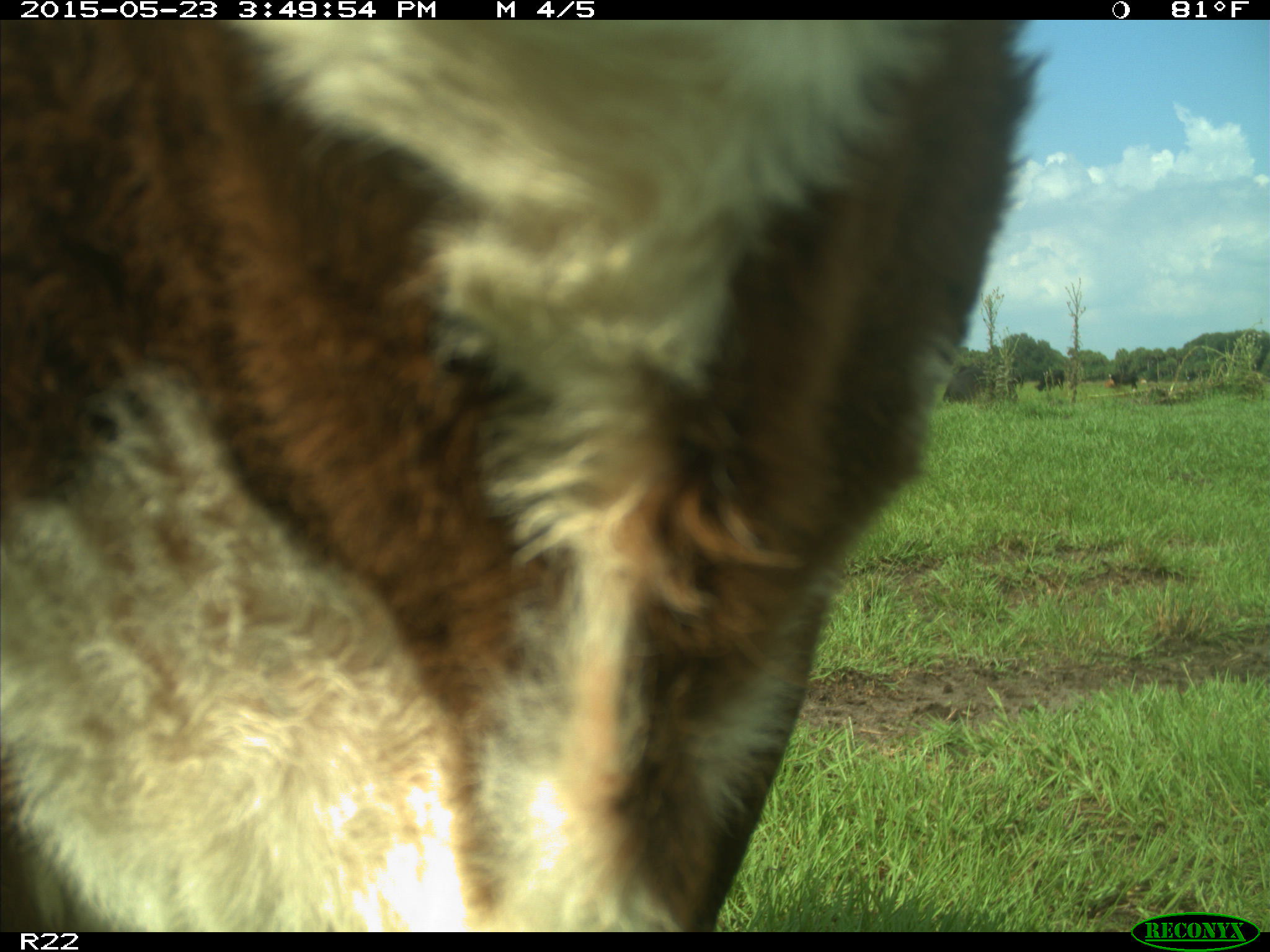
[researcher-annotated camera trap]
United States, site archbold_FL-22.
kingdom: Animalia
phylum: Chordata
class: Mammalia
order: Artiodactyla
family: Bovidae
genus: Bos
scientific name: Bos taurus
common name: domestic cow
Bos taurus (domestic cow).